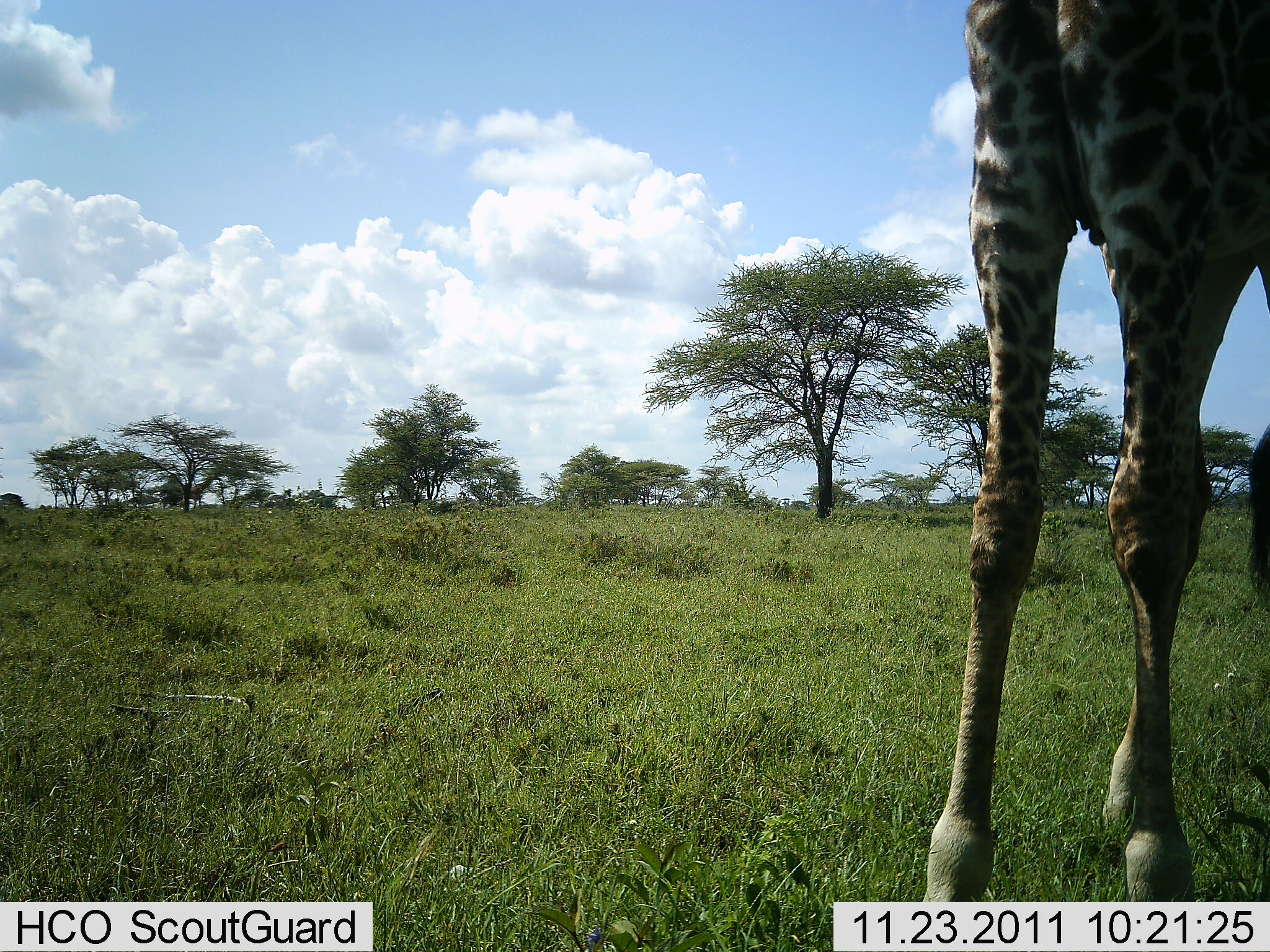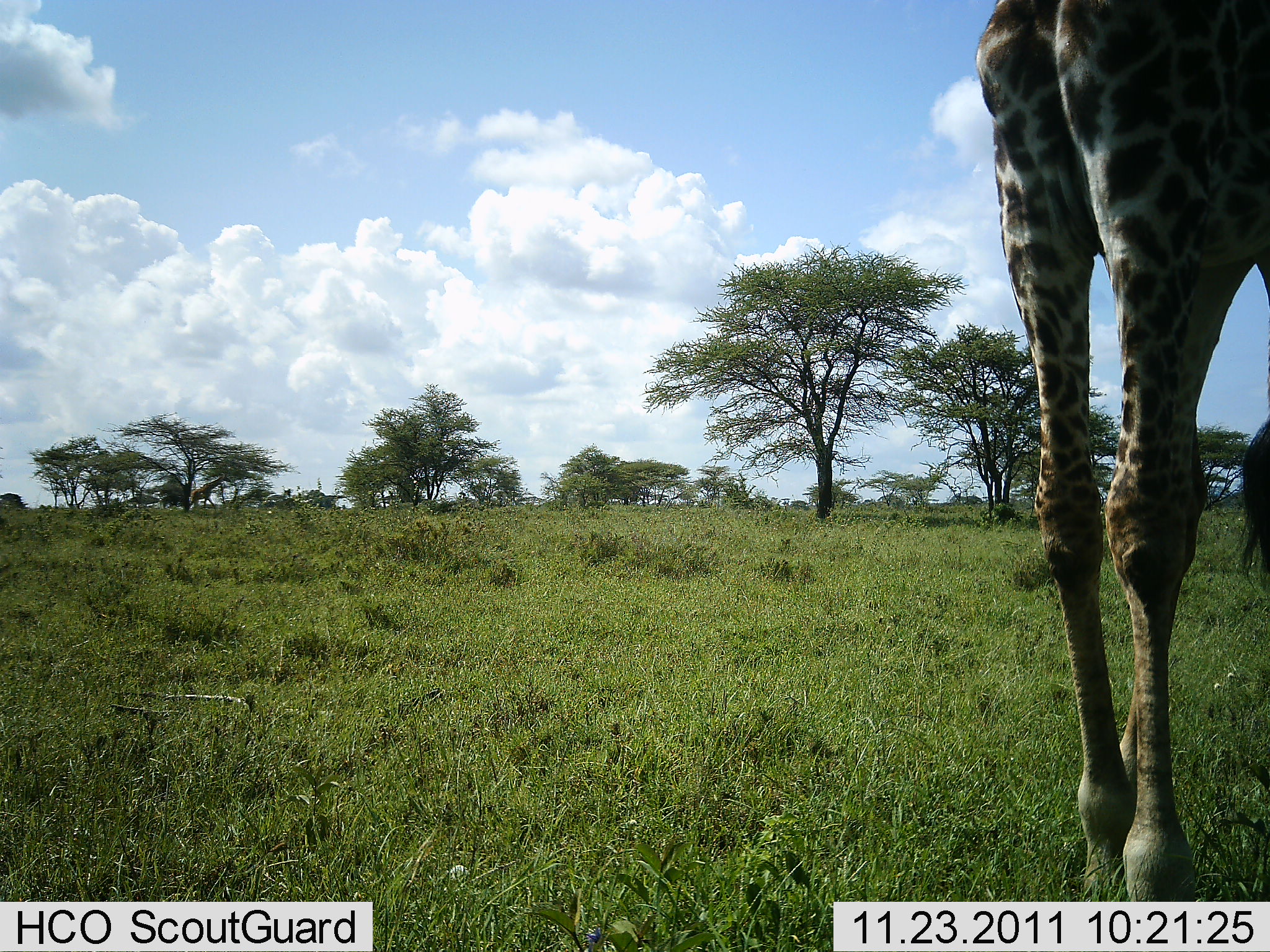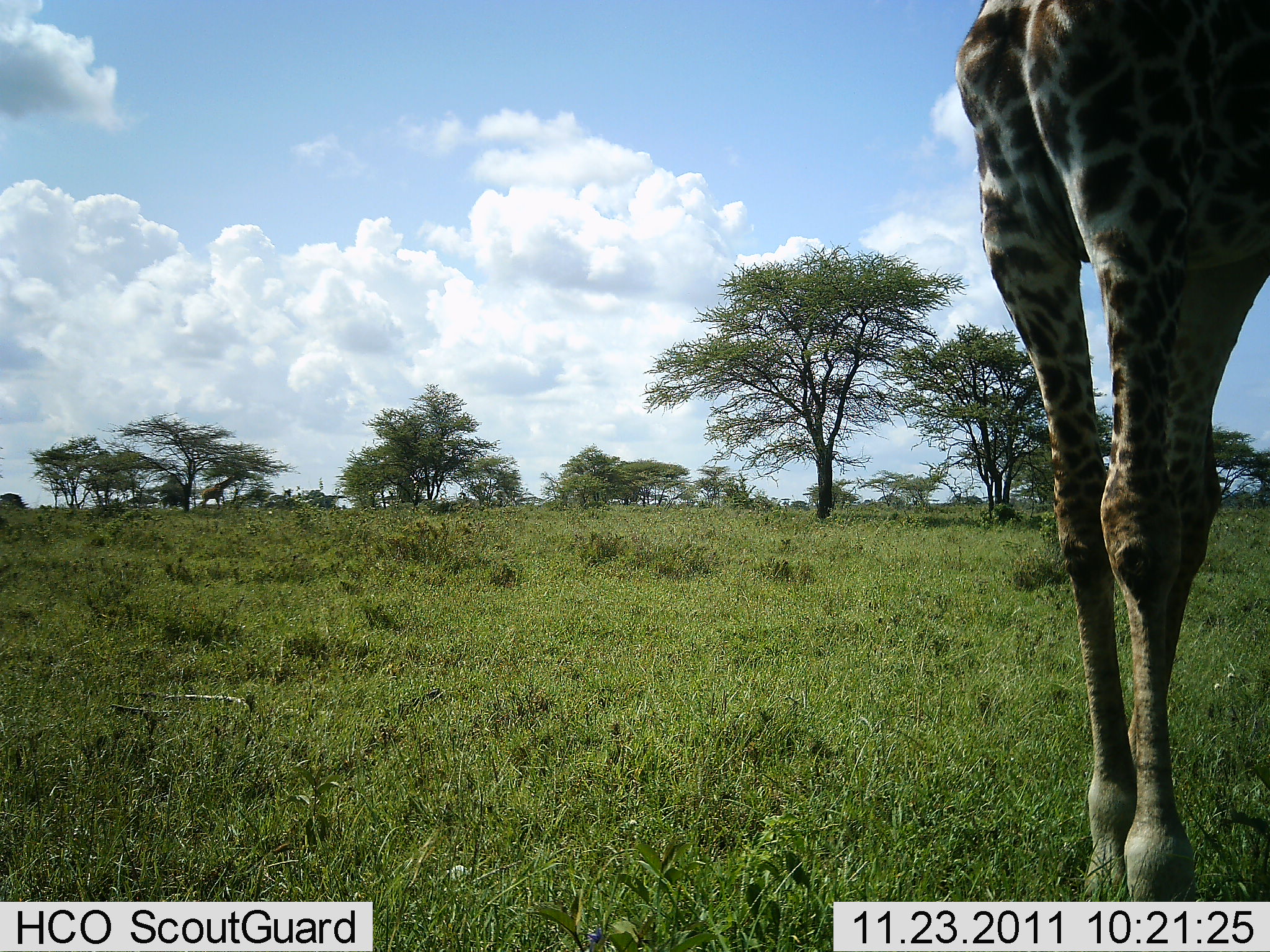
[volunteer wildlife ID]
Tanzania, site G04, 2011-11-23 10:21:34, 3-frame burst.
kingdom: Animalia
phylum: Chordata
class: Mammalia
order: Artiodactyla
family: Giraffidae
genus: Giraffa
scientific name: Giraffa camelopardalis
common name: giraffe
Giraffe (Giraffa camelopardalis), count 2. Behavior (volunteer vote fractions): standing 77%, resting 0%, moving 54%, interacting 0%. Young present (vote fraction): 0%. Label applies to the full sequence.